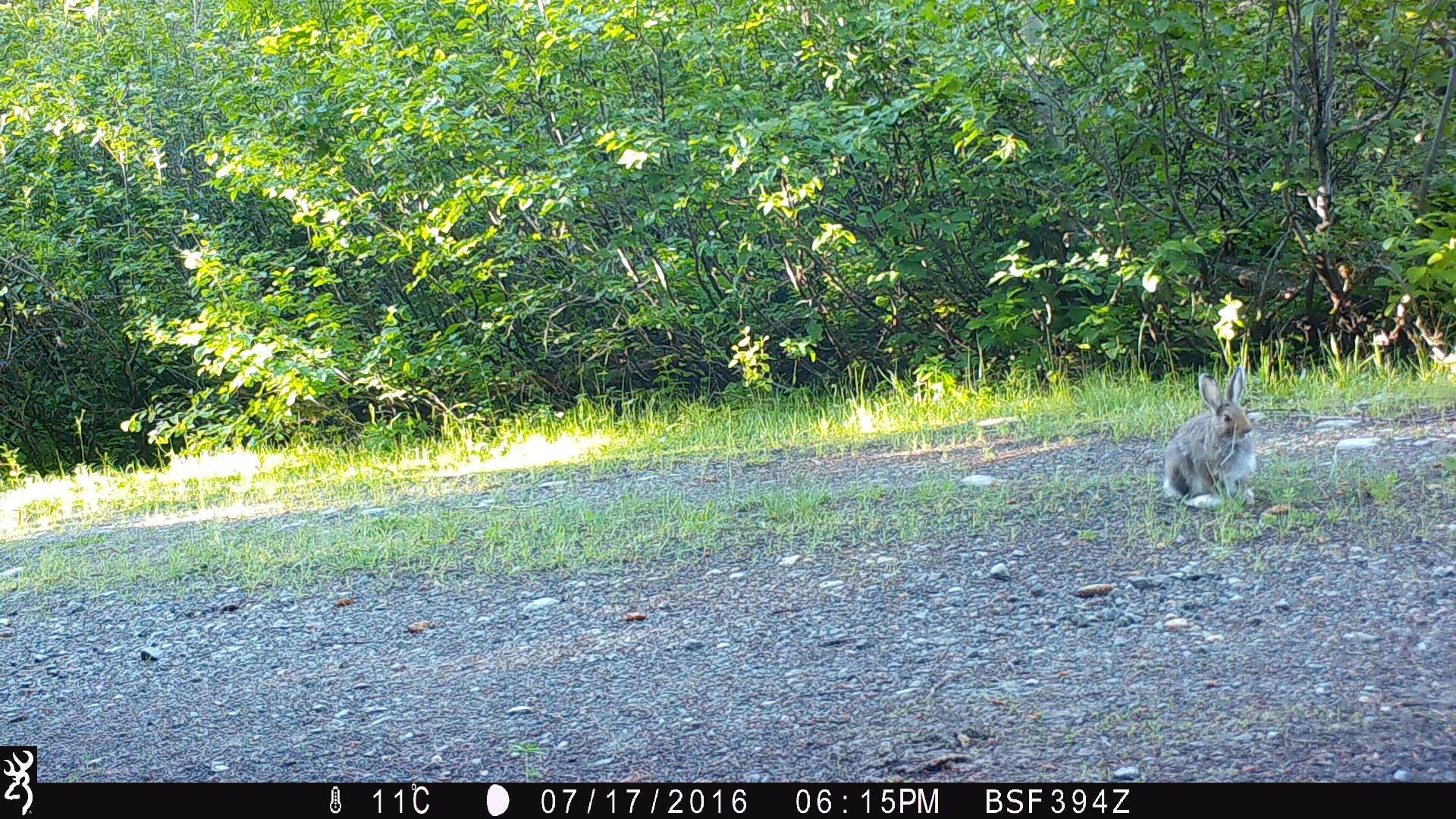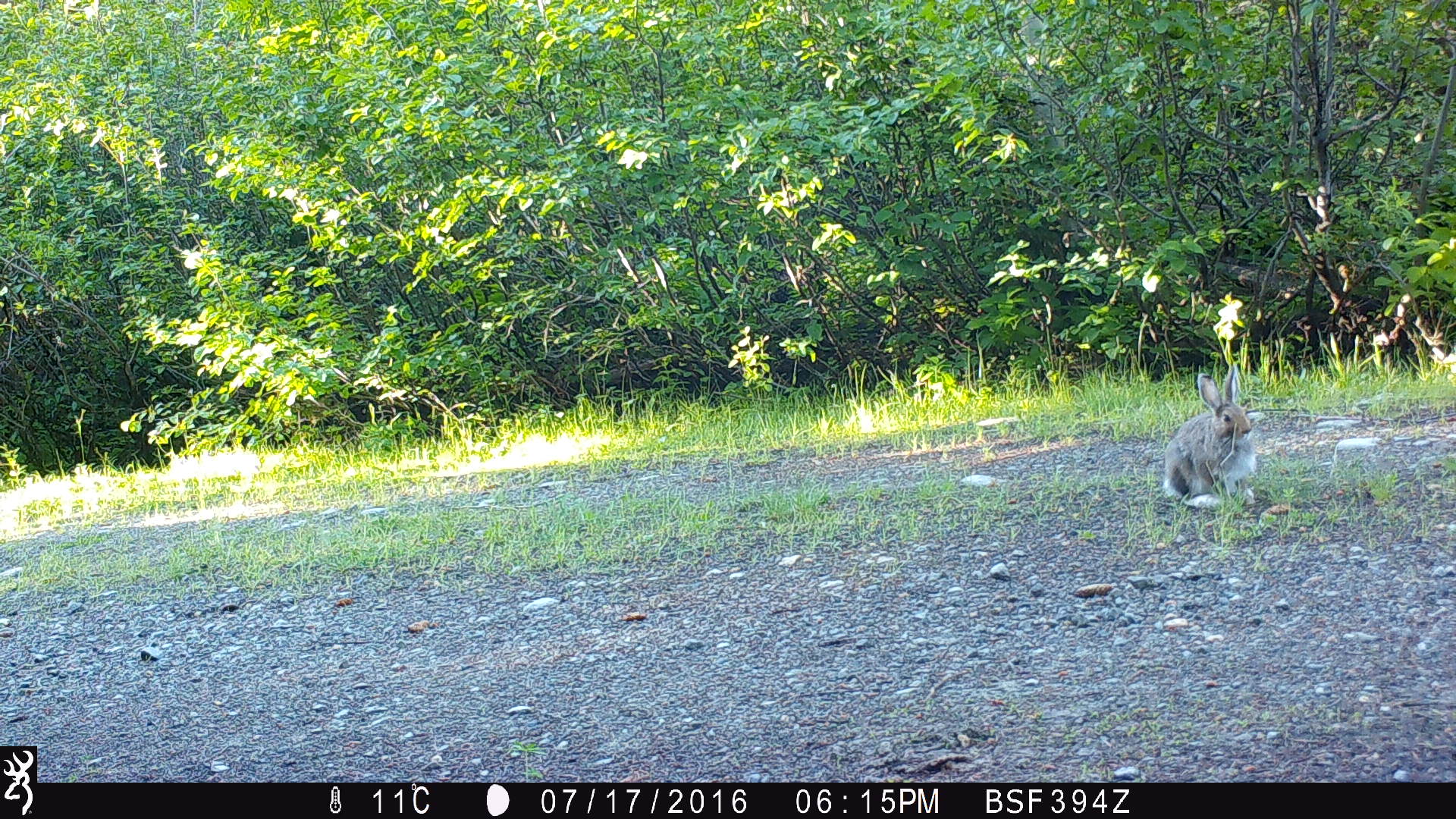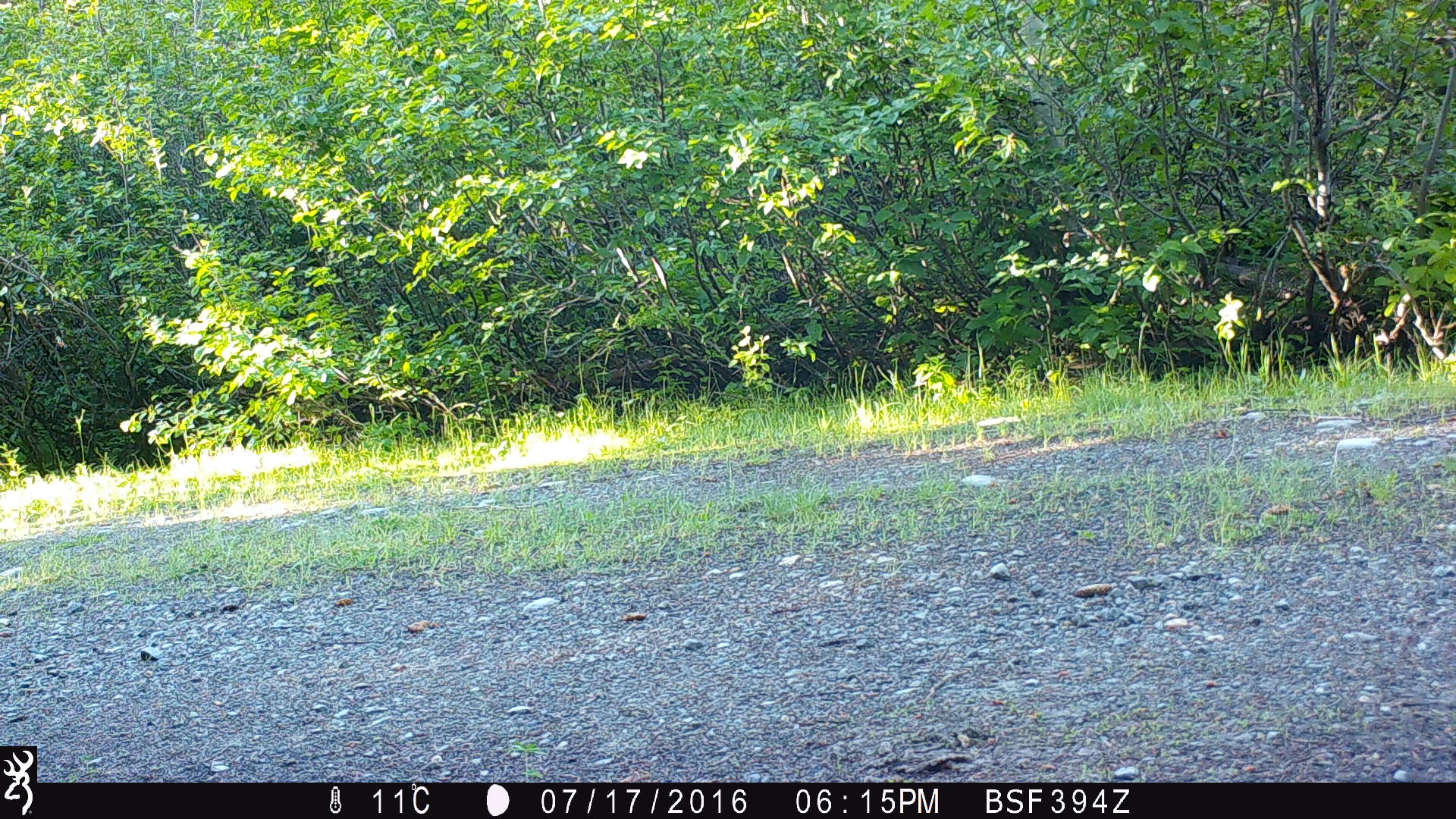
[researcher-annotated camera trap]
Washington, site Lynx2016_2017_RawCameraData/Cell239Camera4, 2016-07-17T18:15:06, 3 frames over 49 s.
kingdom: Animalia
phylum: Chordata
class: Mammalia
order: Lagomorpha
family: Leporidae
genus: Lepus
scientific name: Lepus americanus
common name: snowshoe hare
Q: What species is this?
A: Lepus americanus (snowshoe hare).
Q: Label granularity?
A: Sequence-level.